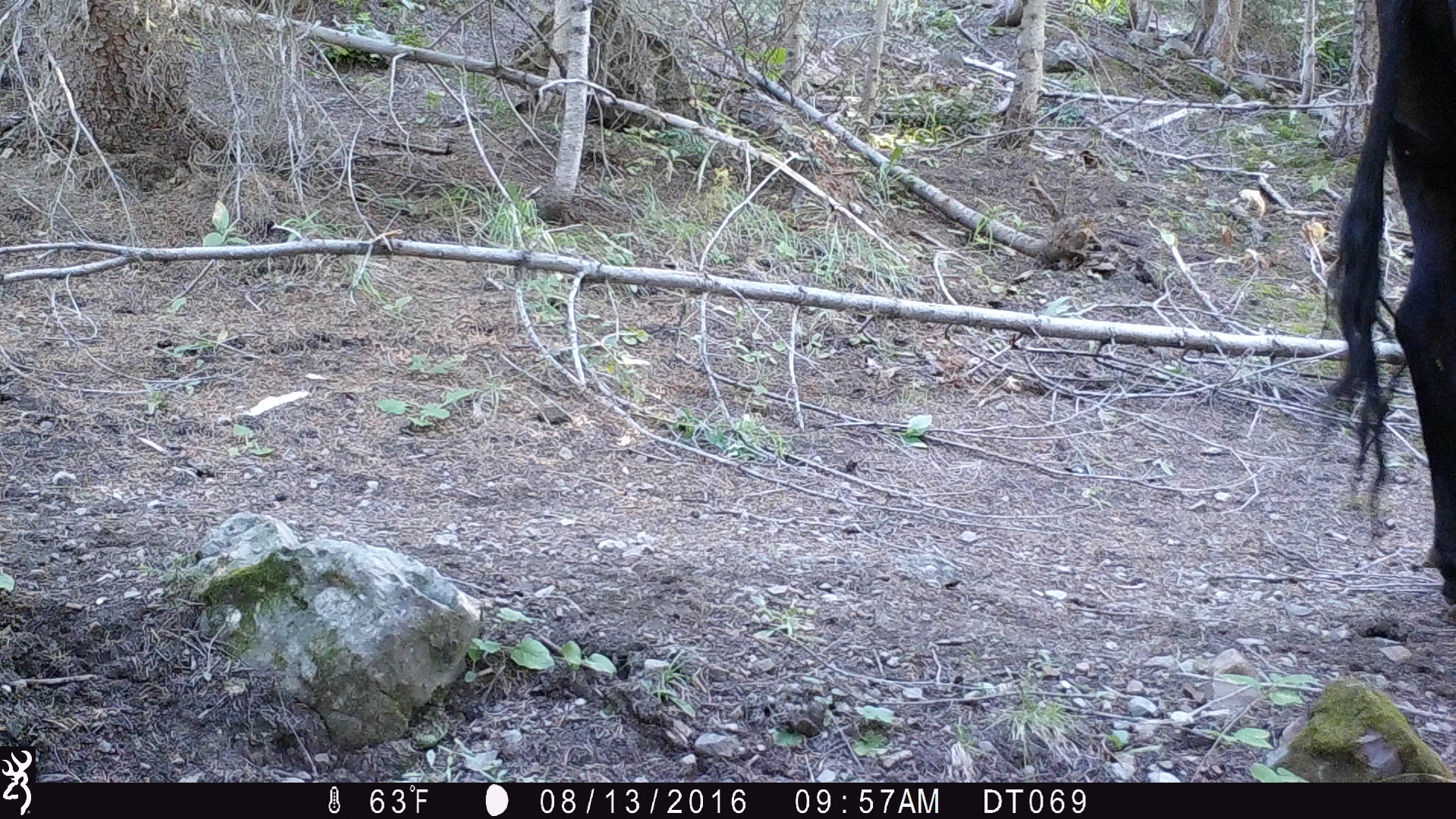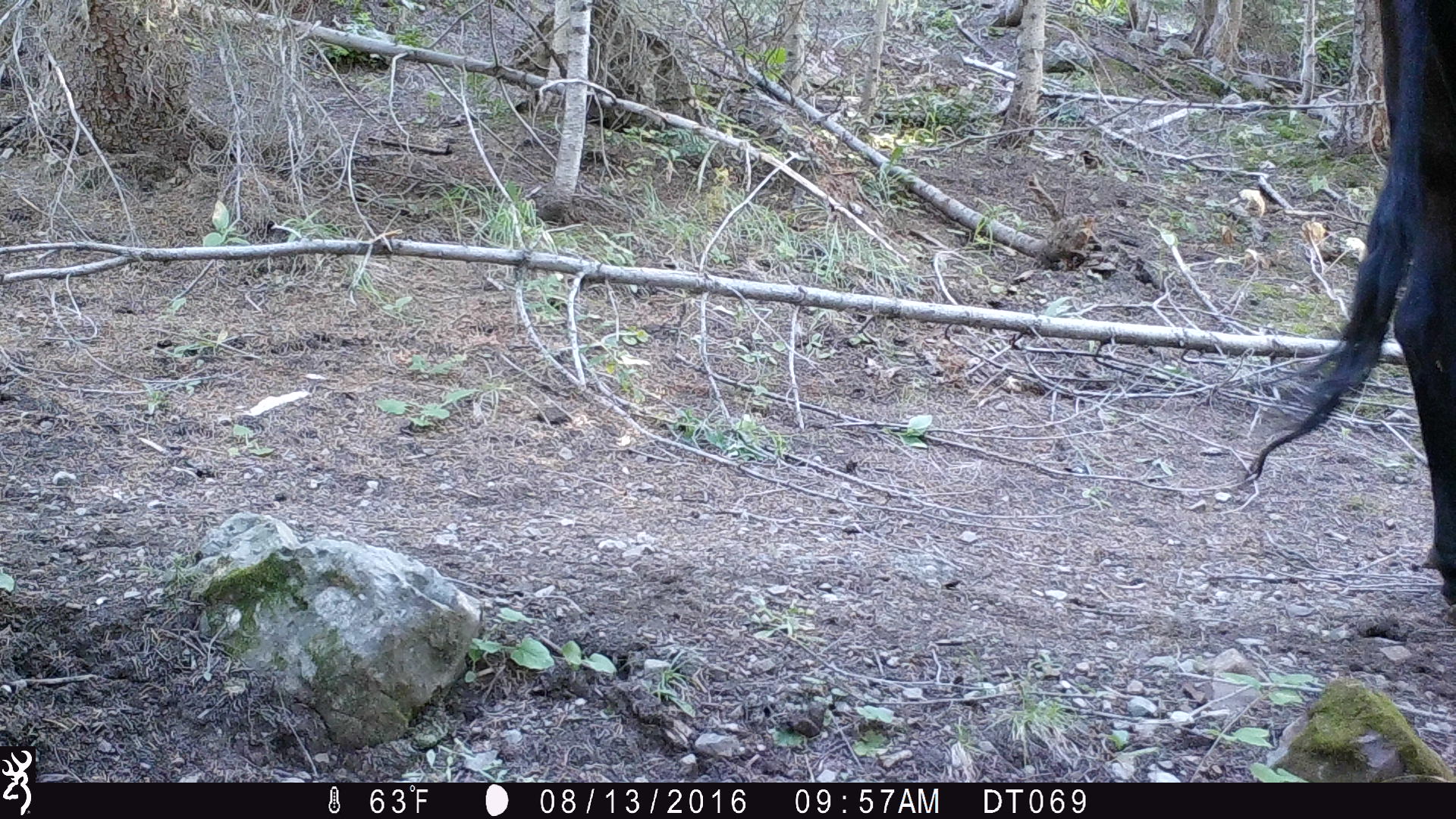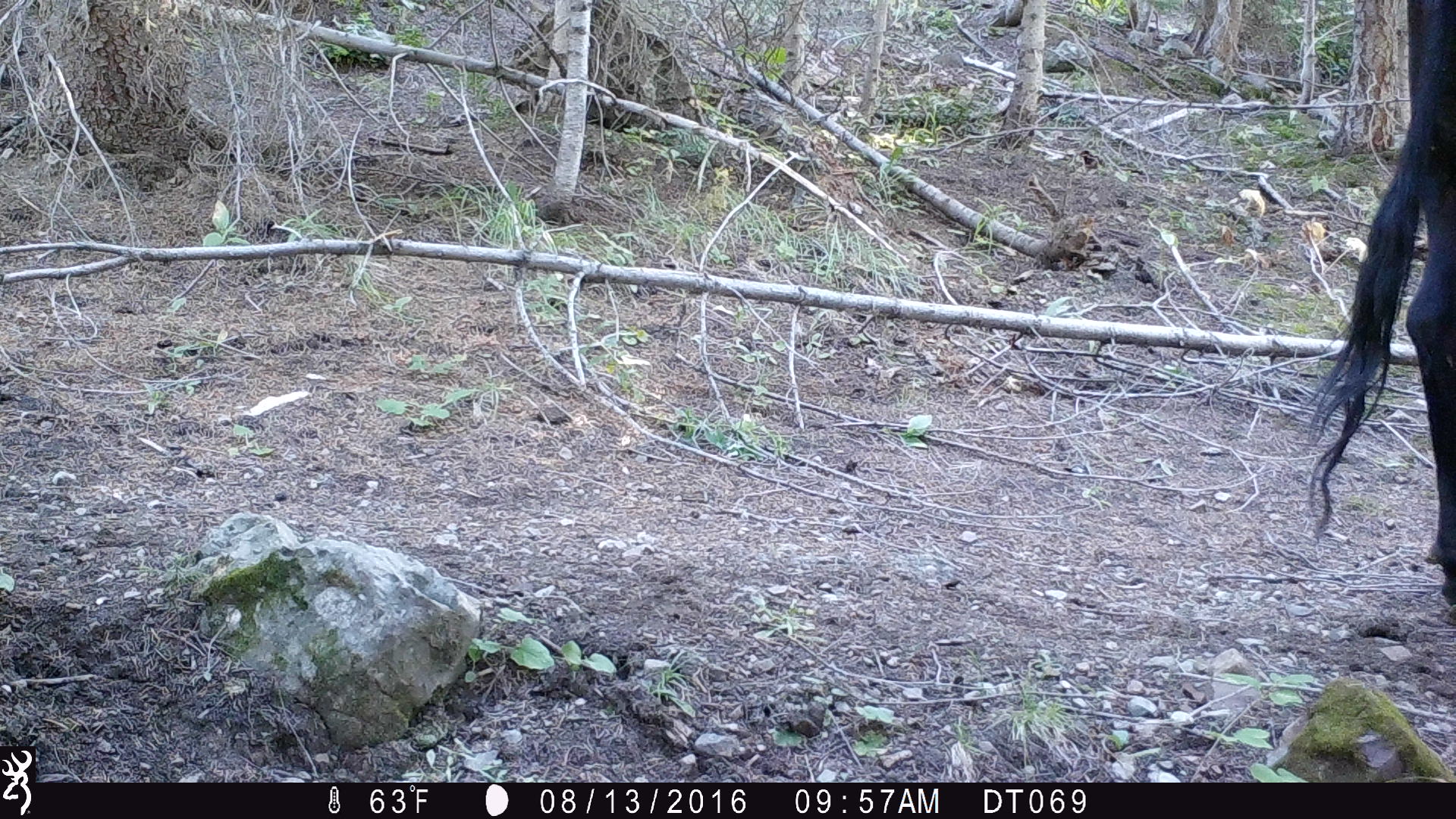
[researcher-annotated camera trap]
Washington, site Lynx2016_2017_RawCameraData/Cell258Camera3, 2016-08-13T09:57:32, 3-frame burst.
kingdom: Animalia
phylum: Chordata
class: Mammalia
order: Artiodactyla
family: Bovidae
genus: Bos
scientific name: Bos taurus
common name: domestic cattle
Domestic cattle (Bos taurus). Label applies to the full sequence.